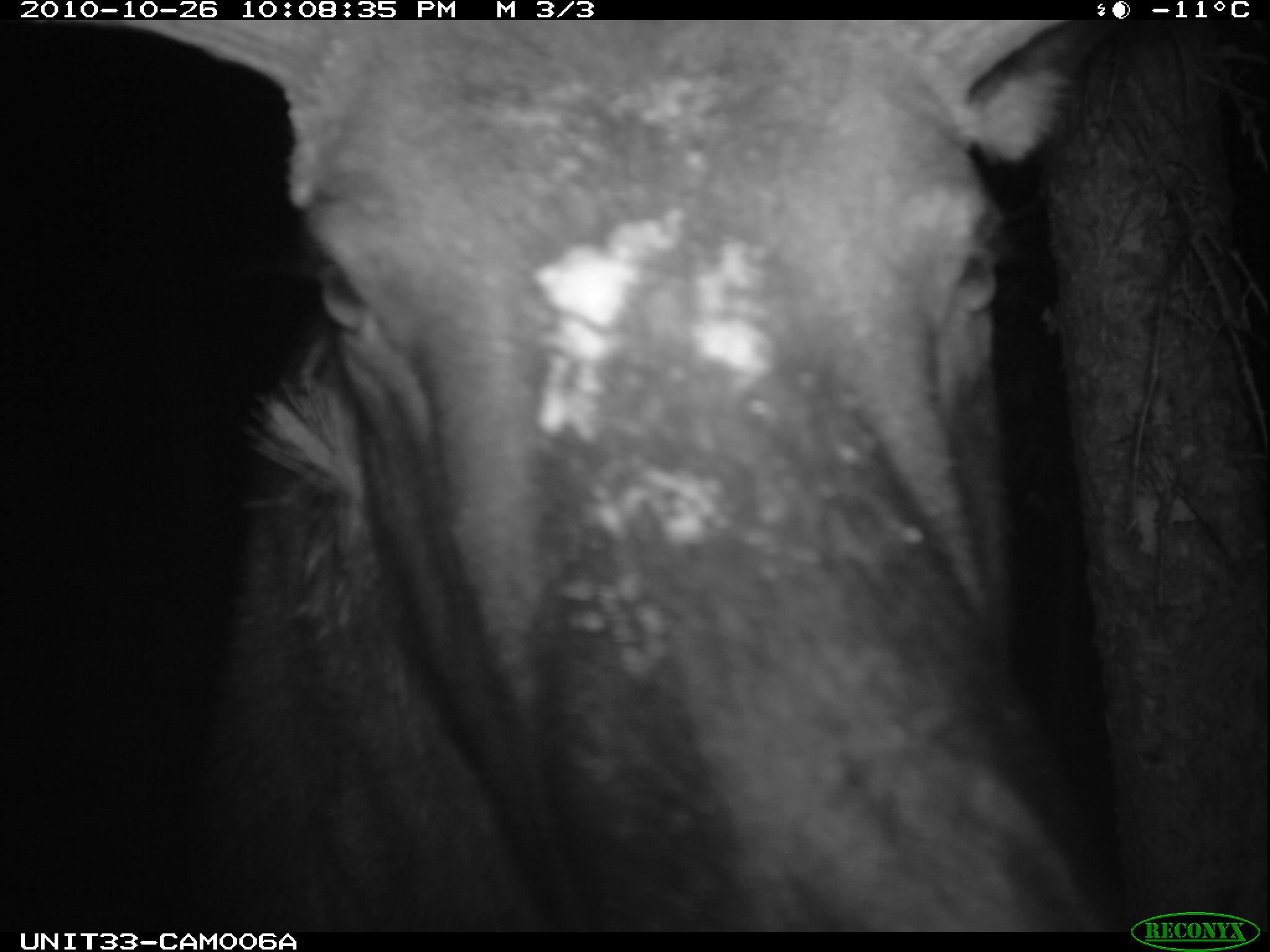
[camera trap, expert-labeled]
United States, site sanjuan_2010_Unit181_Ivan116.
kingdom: Animalia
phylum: Chordata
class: Mammalia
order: Artiodactyla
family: Cervidae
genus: Alces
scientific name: Alces alces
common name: moose